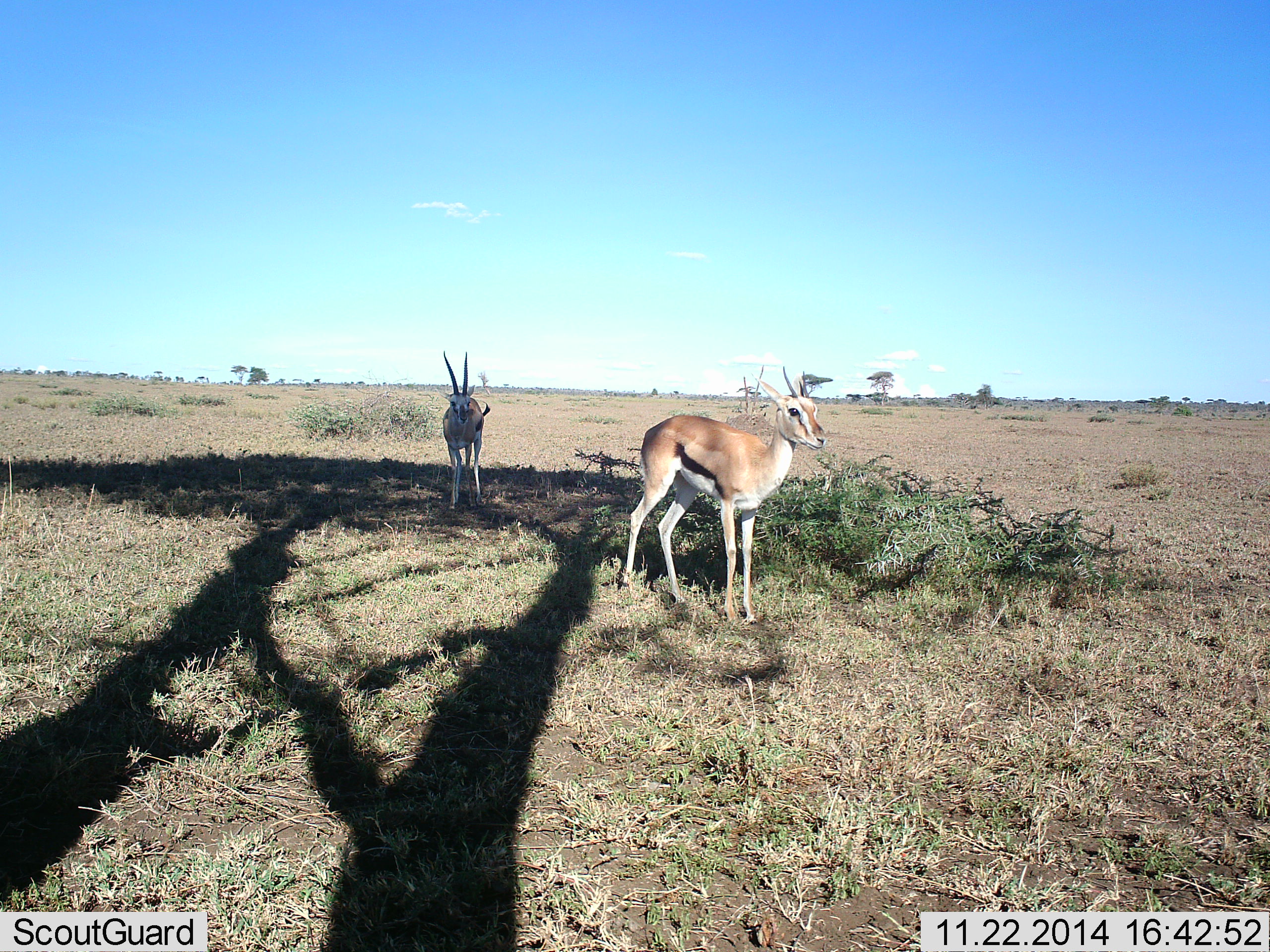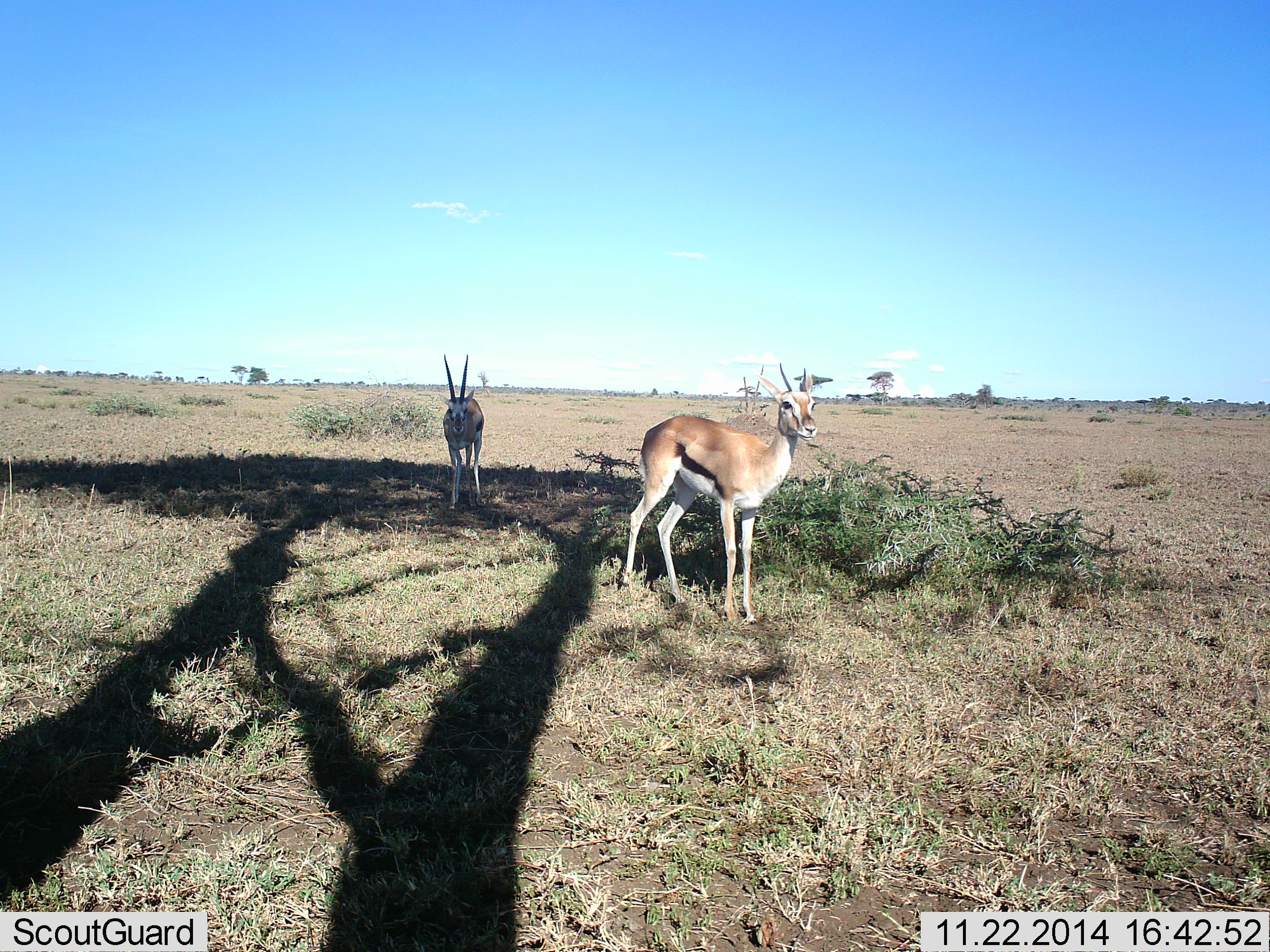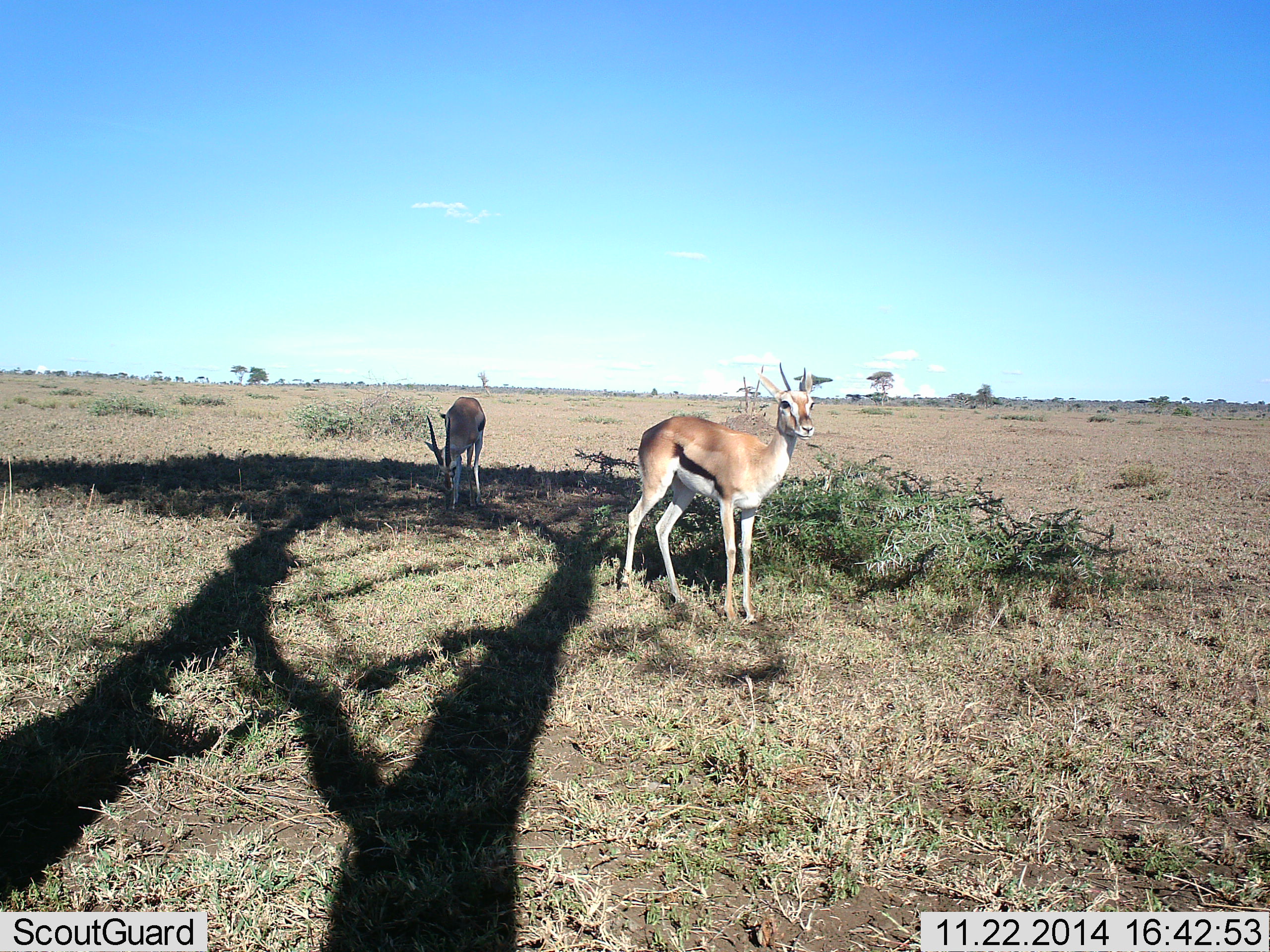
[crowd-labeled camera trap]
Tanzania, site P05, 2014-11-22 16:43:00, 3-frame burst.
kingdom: Animalia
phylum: Chordata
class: Mammalia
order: Artiodactyla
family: Bovidae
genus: Eudorcas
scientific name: Eudorcas thomsonii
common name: thomson's gazelle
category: gazellethomsons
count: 2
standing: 100%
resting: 0%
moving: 0%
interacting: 0%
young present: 0%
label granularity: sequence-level